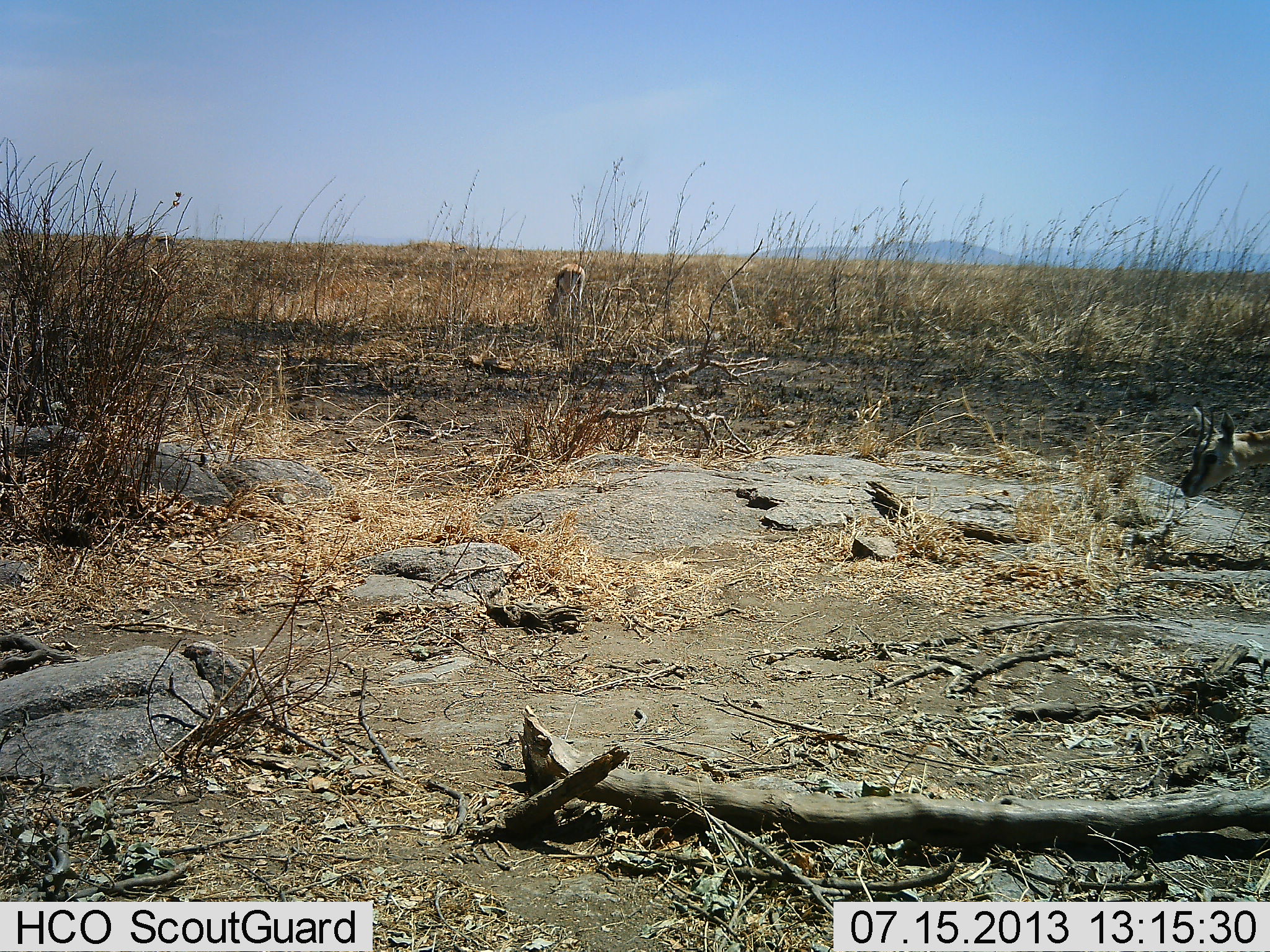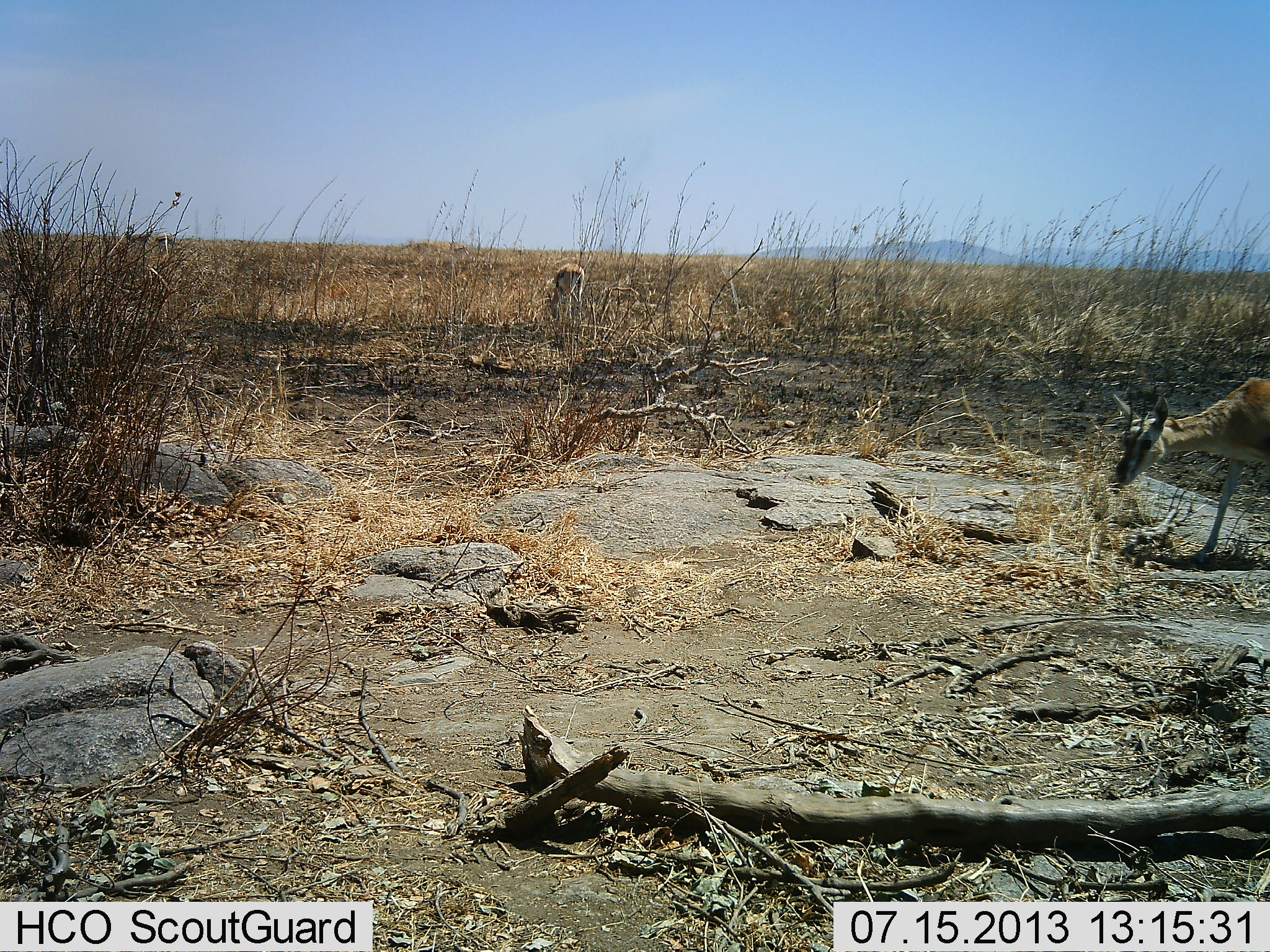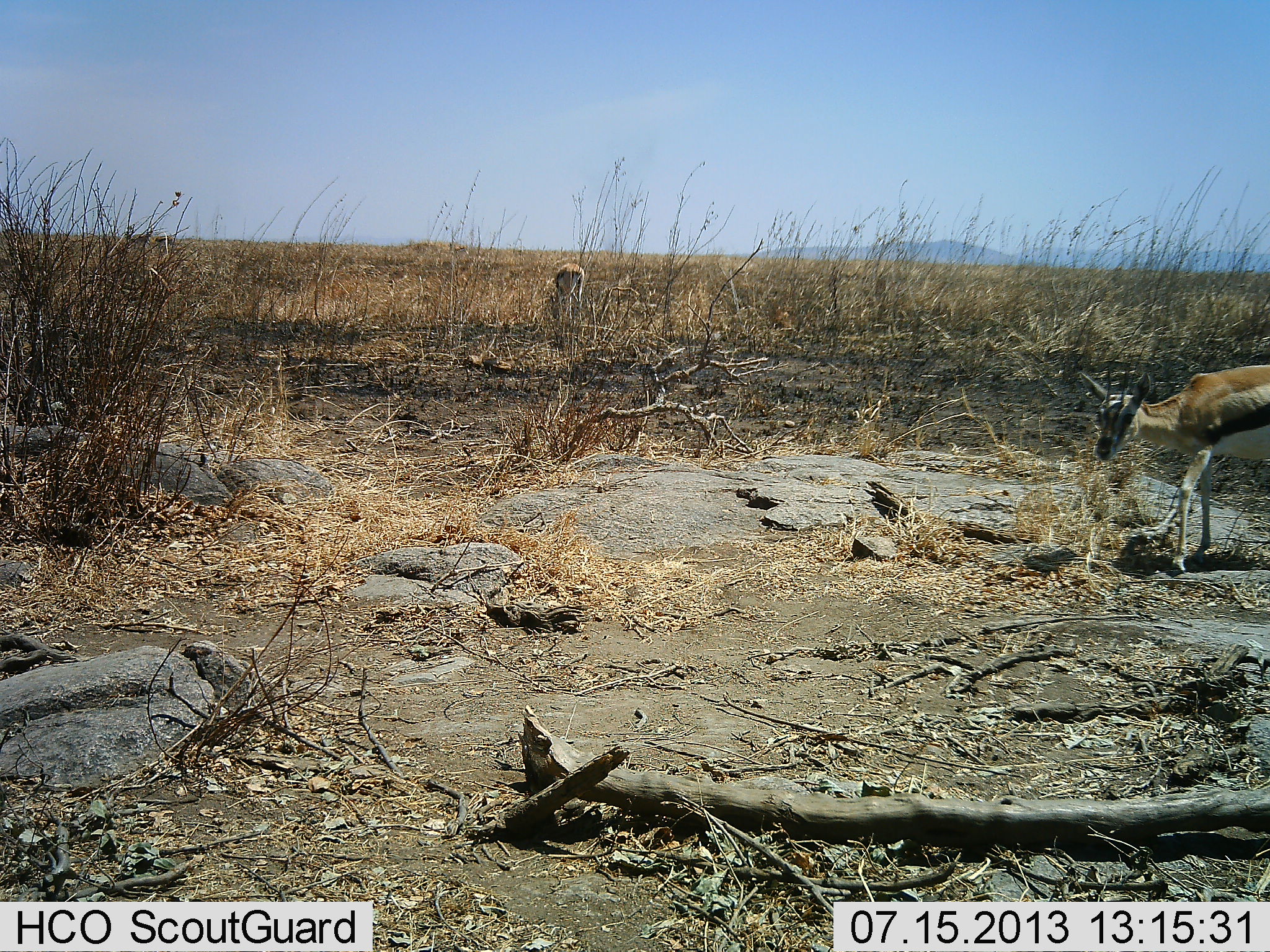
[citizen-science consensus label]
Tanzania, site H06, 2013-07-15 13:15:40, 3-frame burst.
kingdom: Animalia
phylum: Chordata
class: Mammalia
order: Artiodactyla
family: Bovidae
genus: Eudorcas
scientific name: Eudorcas thomsonii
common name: thomson's gazelle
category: gazellethomsons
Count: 2.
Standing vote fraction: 35%.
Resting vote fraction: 0%.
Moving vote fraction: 81%.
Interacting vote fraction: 0%.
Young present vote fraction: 0%.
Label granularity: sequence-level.